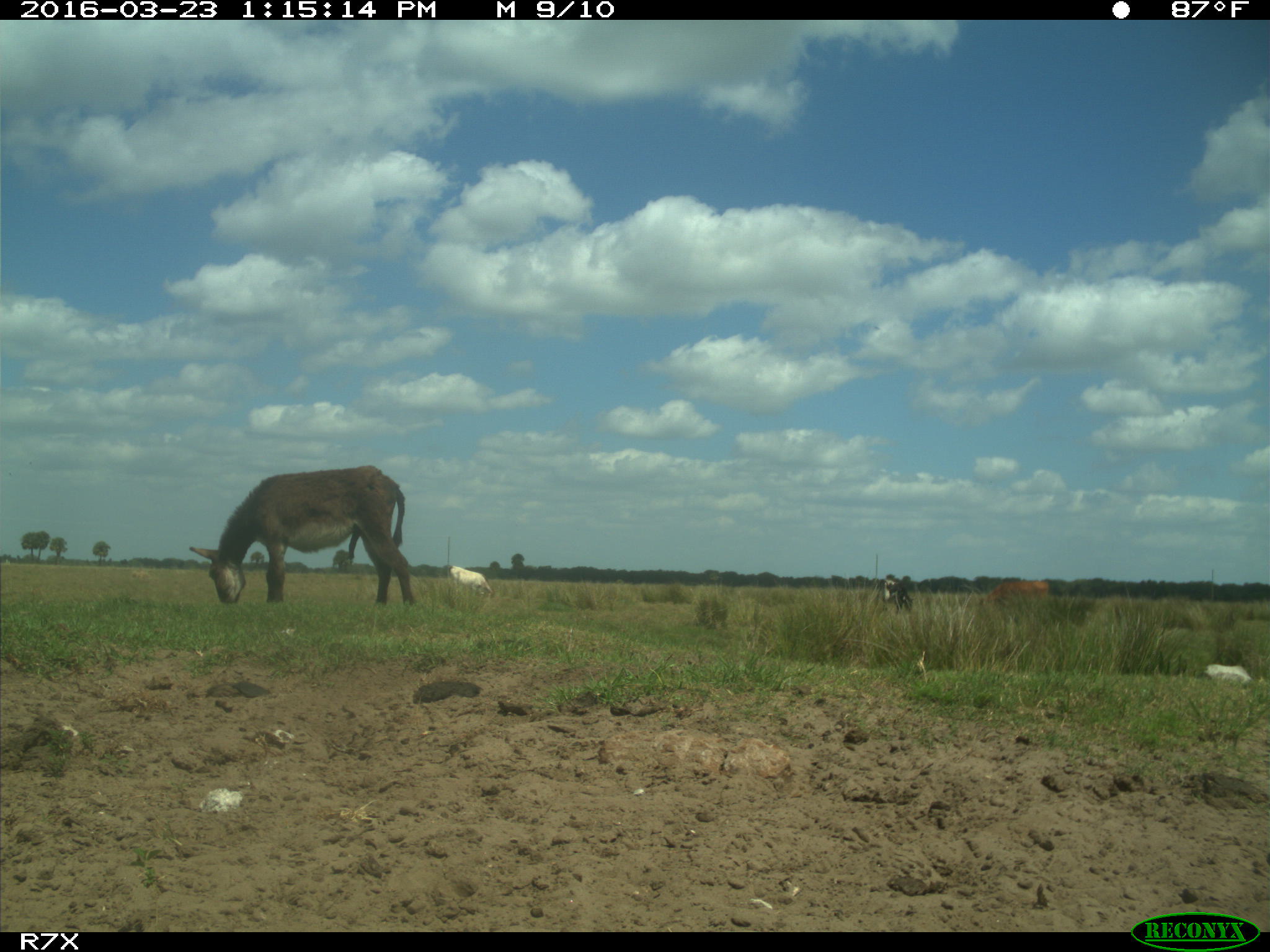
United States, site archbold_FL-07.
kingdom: Animalia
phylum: Chordata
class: Mammalia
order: Artiodactyla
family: Bovidae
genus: Bos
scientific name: Bos taurus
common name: domestic cow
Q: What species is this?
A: Bos taurus (domestic cow).